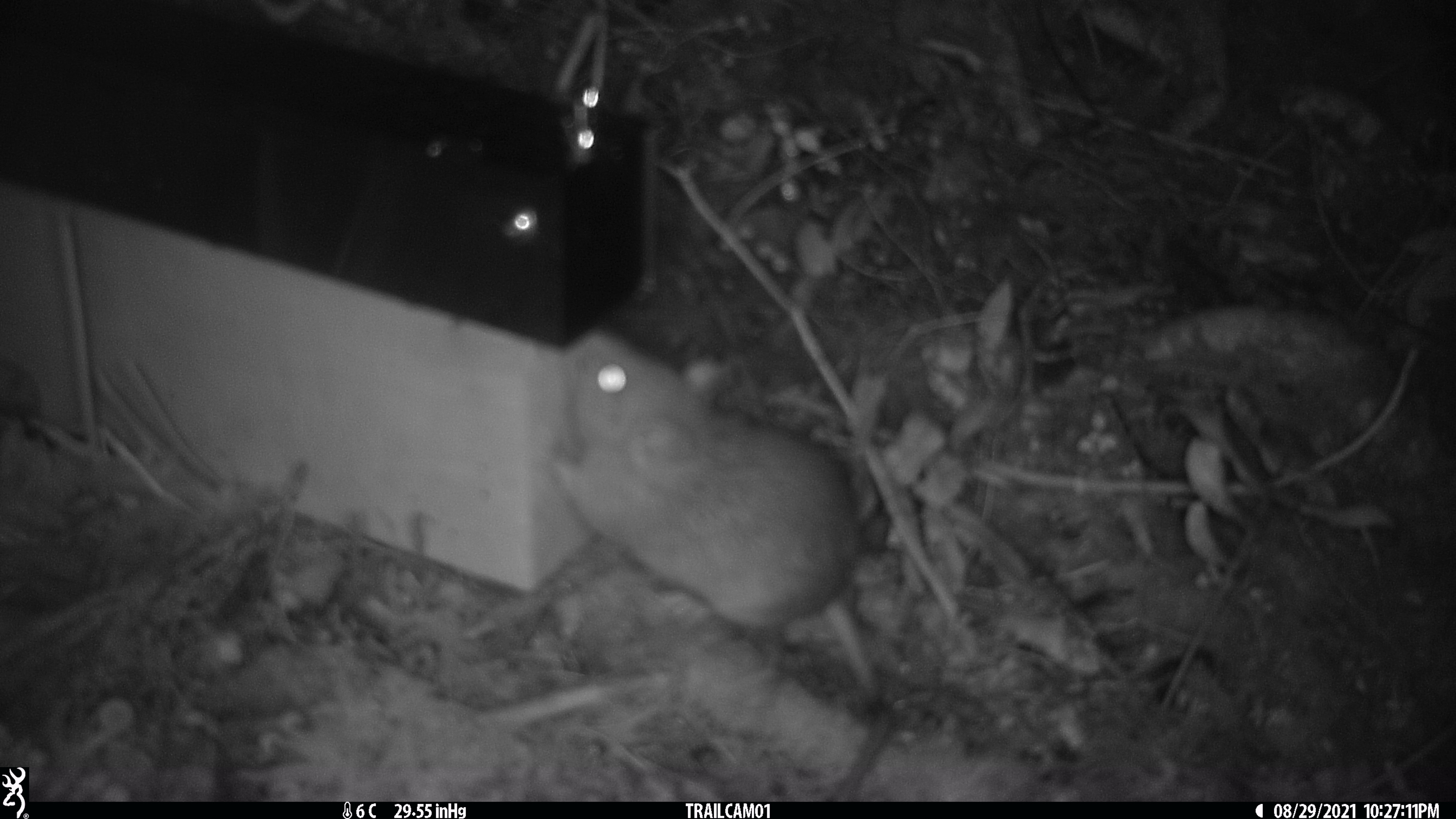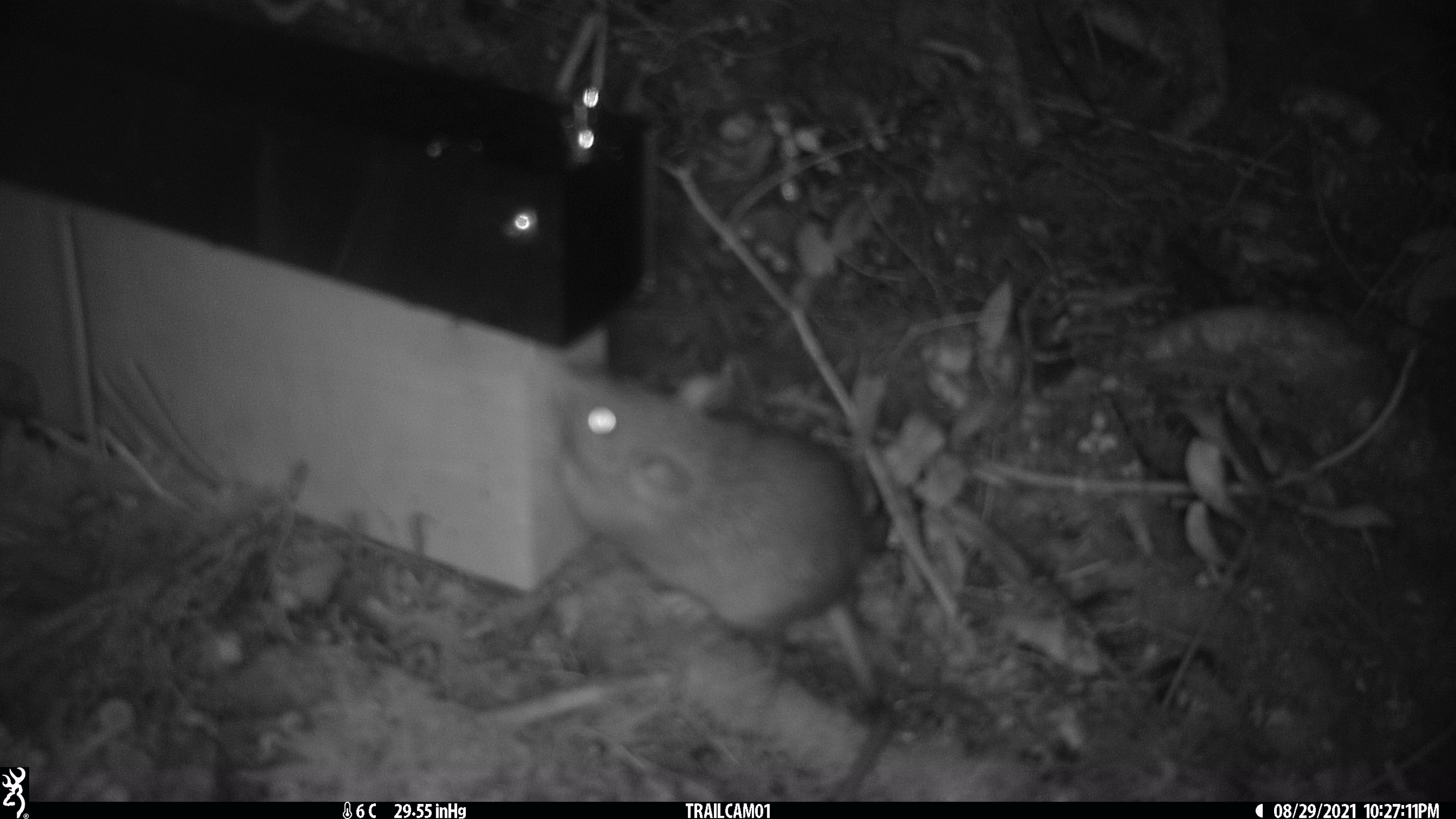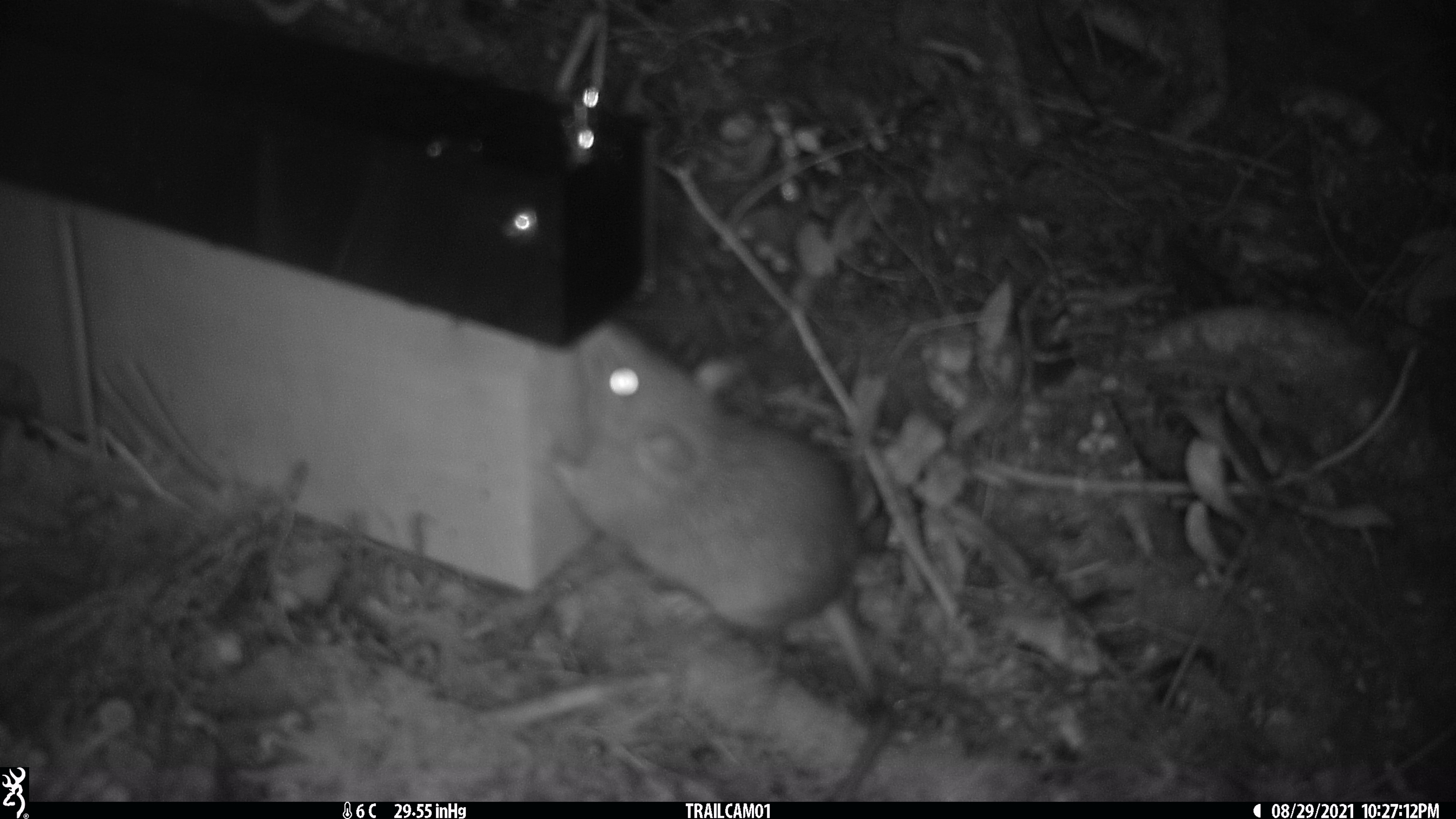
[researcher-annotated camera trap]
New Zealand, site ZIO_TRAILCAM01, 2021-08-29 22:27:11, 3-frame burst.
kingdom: Animalia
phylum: Chordata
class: Mammalia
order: Rodentia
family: Muridae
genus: Rattus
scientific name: Rattus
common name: rat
Rat (Rattus).